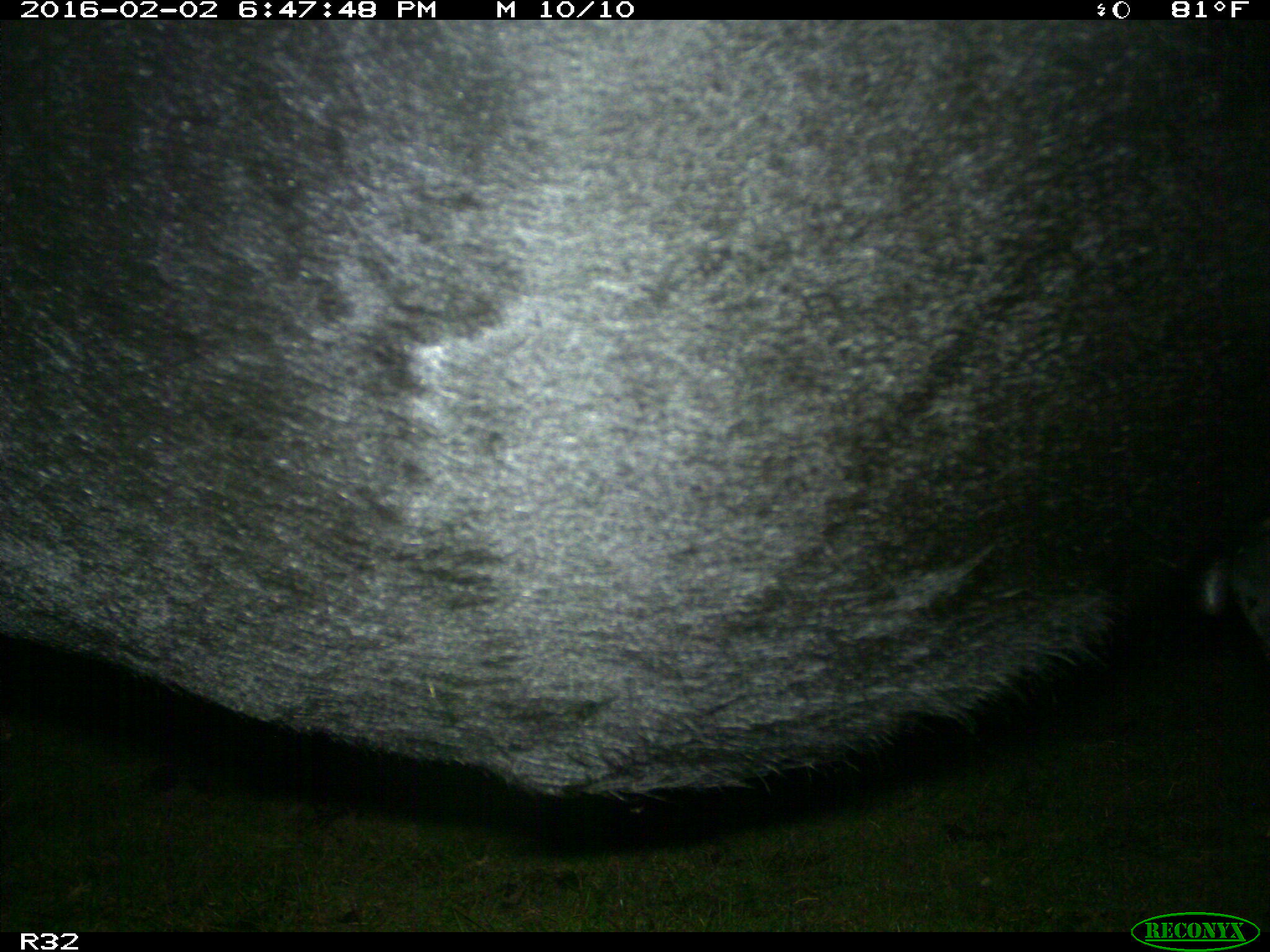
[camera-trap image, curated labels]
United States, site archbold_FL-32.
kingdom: Animalia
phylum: Chordata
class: Mammalia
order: Artiodactyla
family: Bovidae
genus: Bos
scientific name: Bos taurus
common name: domestic cow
Bos taurus (domestic cow).